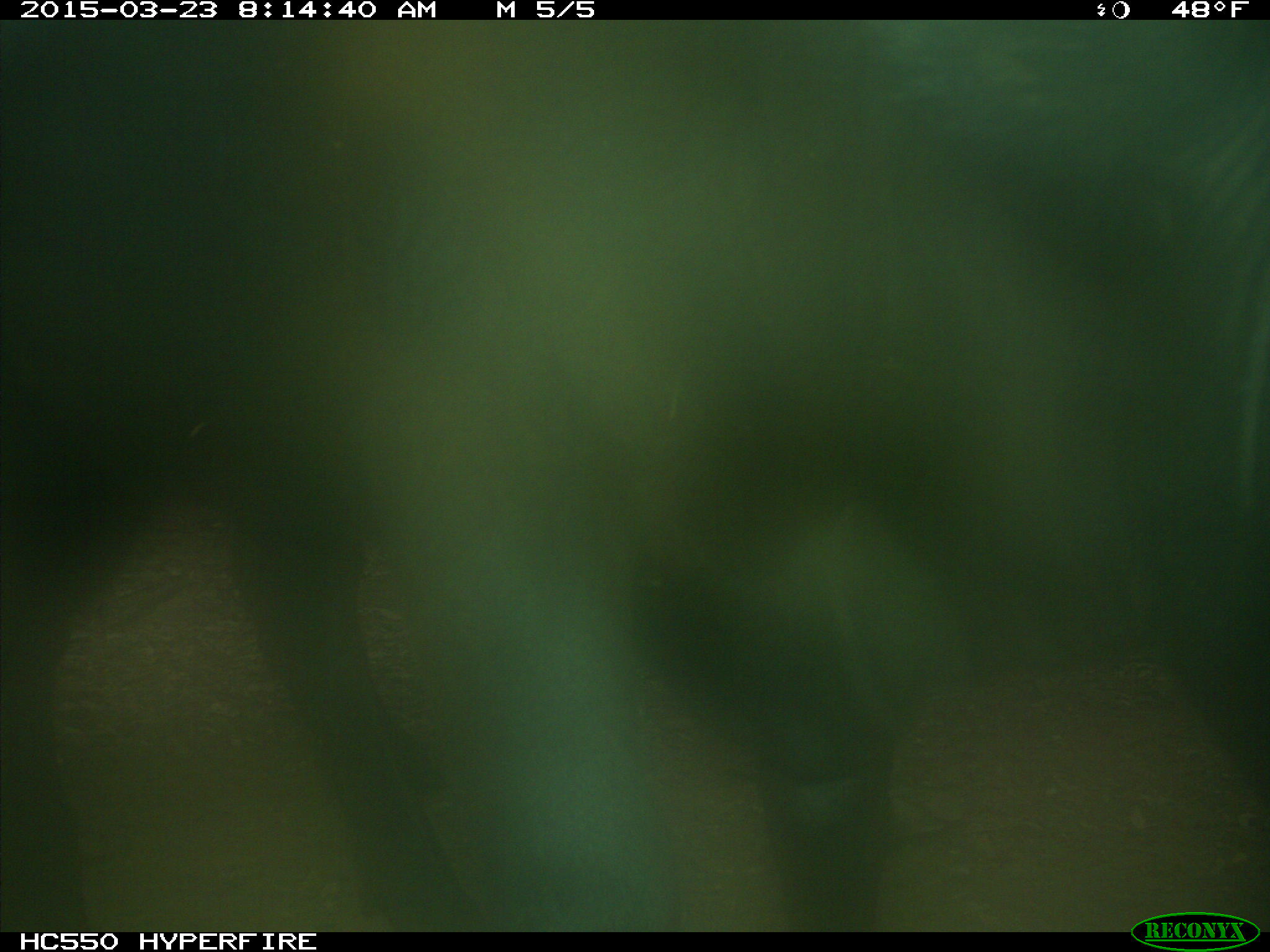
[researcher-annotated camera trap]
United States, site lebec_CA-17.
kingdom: Animalia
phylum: Chordata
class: Mammalia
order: Artiodactyla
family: Bovidae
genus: Bos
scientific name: Bos taurus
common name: domestic cow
Bos taurus (domestic cow).